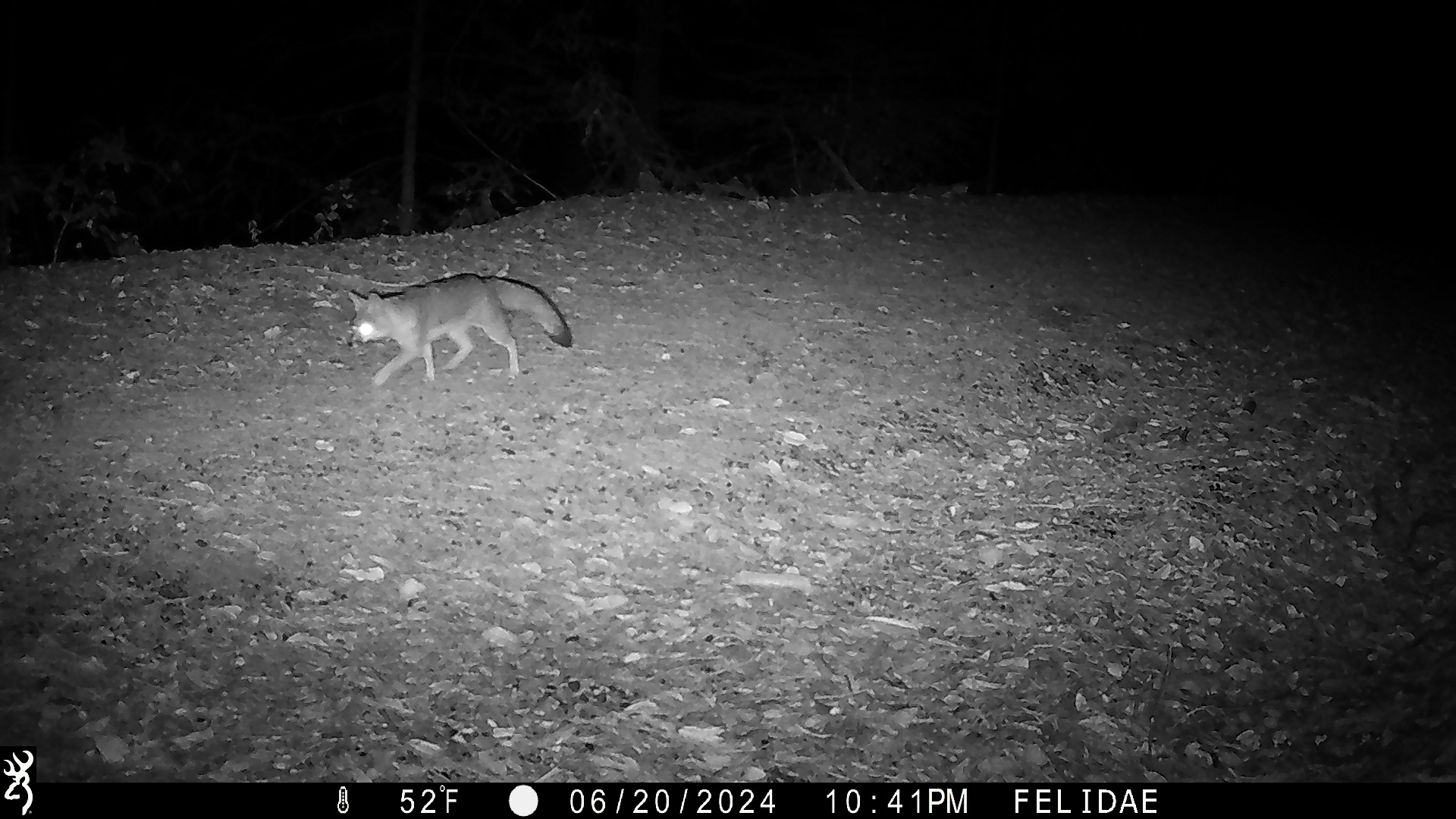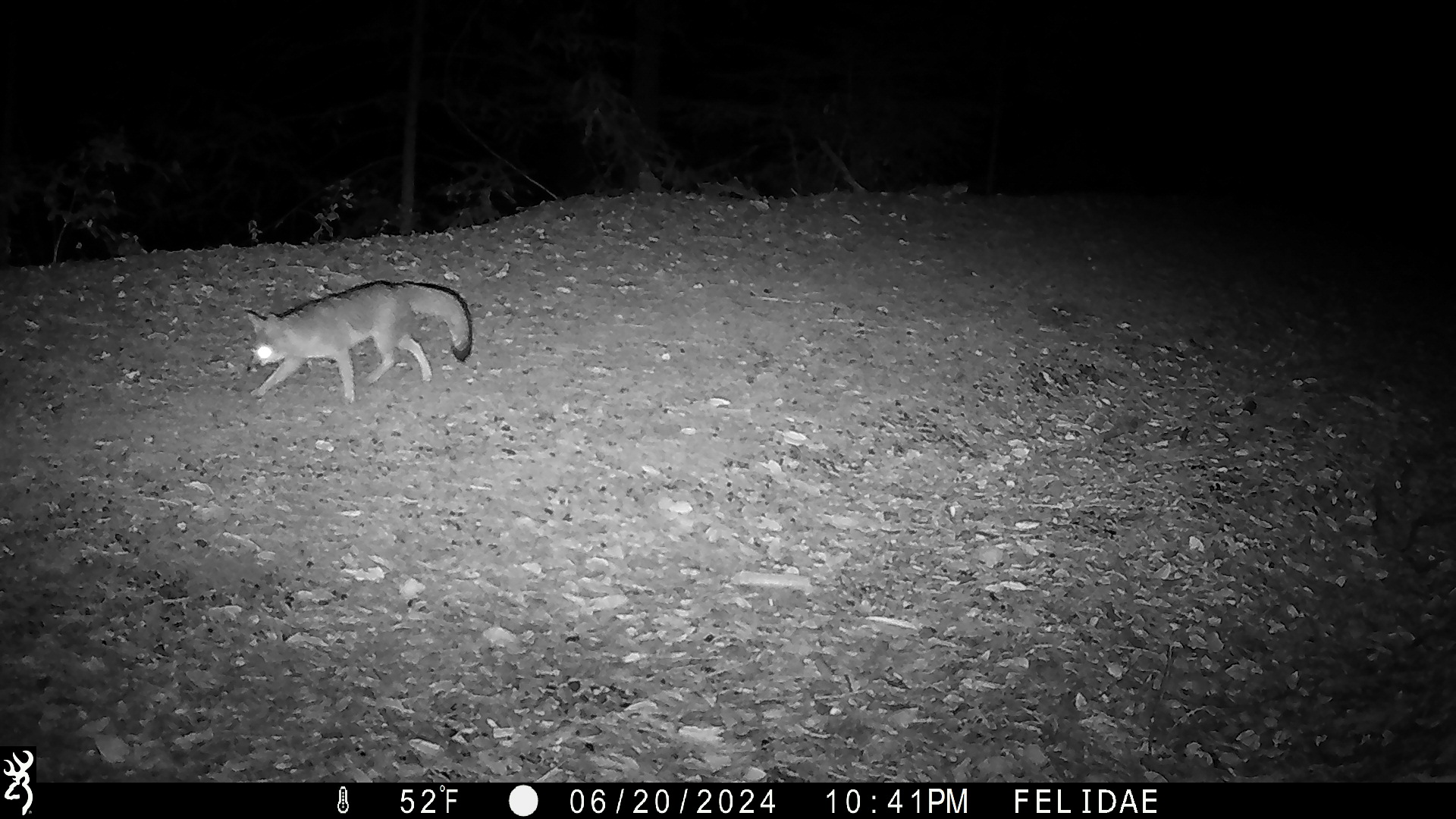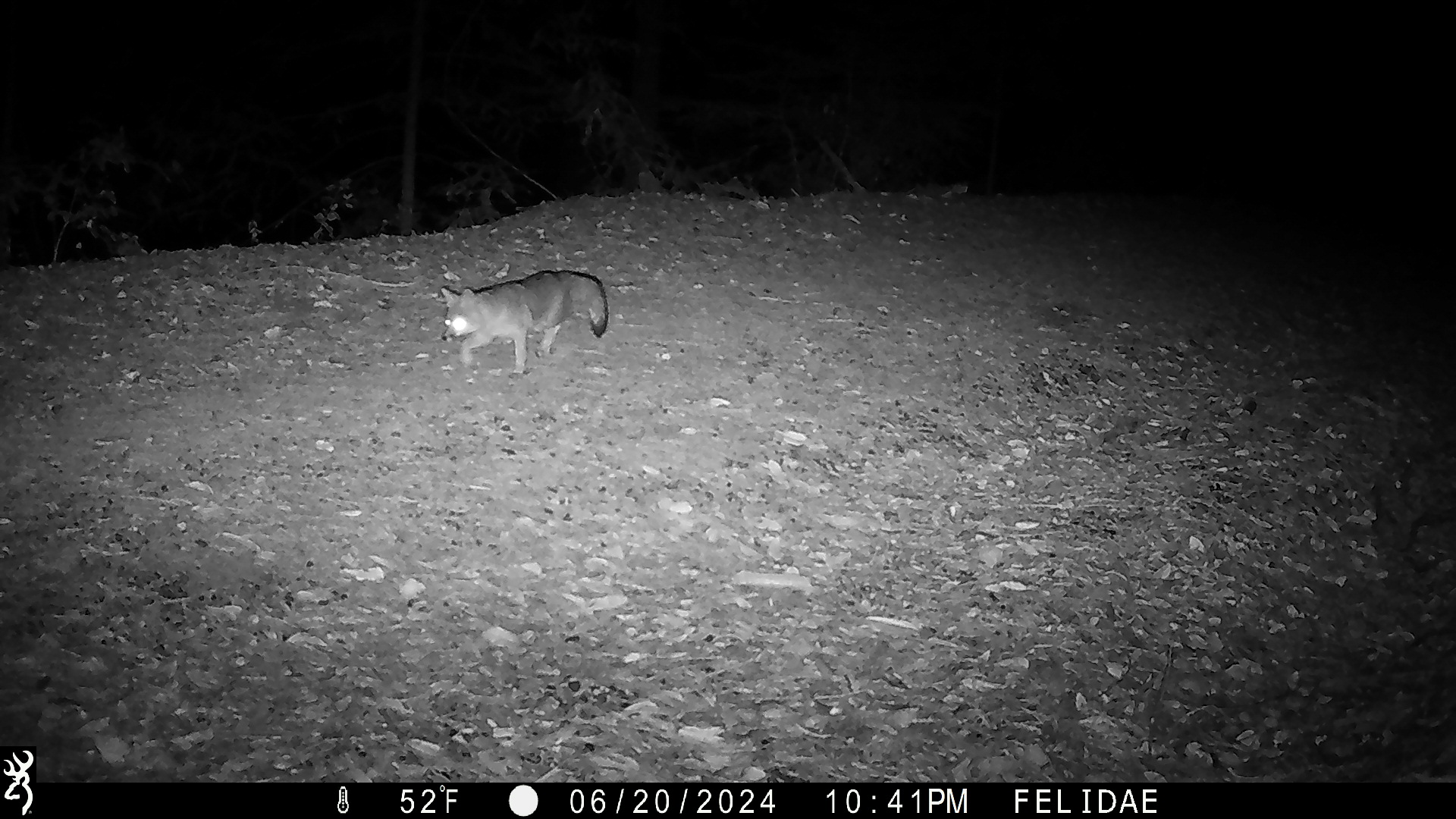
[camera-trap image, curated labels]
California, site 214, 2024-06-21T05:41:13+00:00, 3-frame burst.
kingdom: Animalia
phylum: Chordata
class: Mammalia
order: Carnivora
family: Canidae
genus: Urocyon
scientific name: Urocyon cinereoargenteus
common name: gray fox